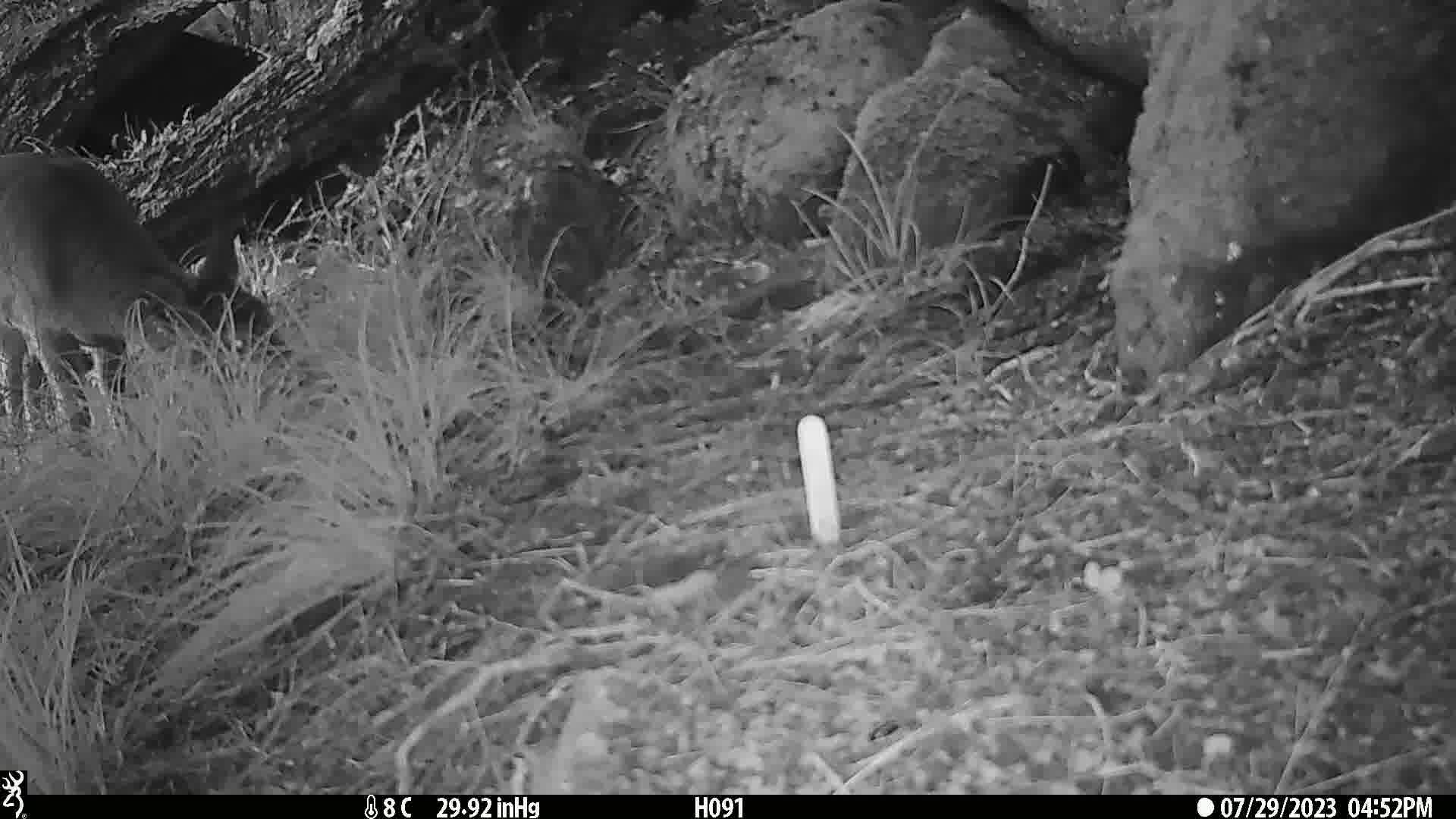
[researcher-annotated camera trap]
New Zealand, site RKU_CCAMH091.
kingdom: Animalia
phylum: Chordata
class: Mammalia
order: Artiodactyla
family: Cervidae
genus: Odocoileus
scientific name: Odocoileus virginianus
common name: white-tailed deer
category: white tailed deer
White tailed deer (white-tailed deer) (Odocoileus virginianus).